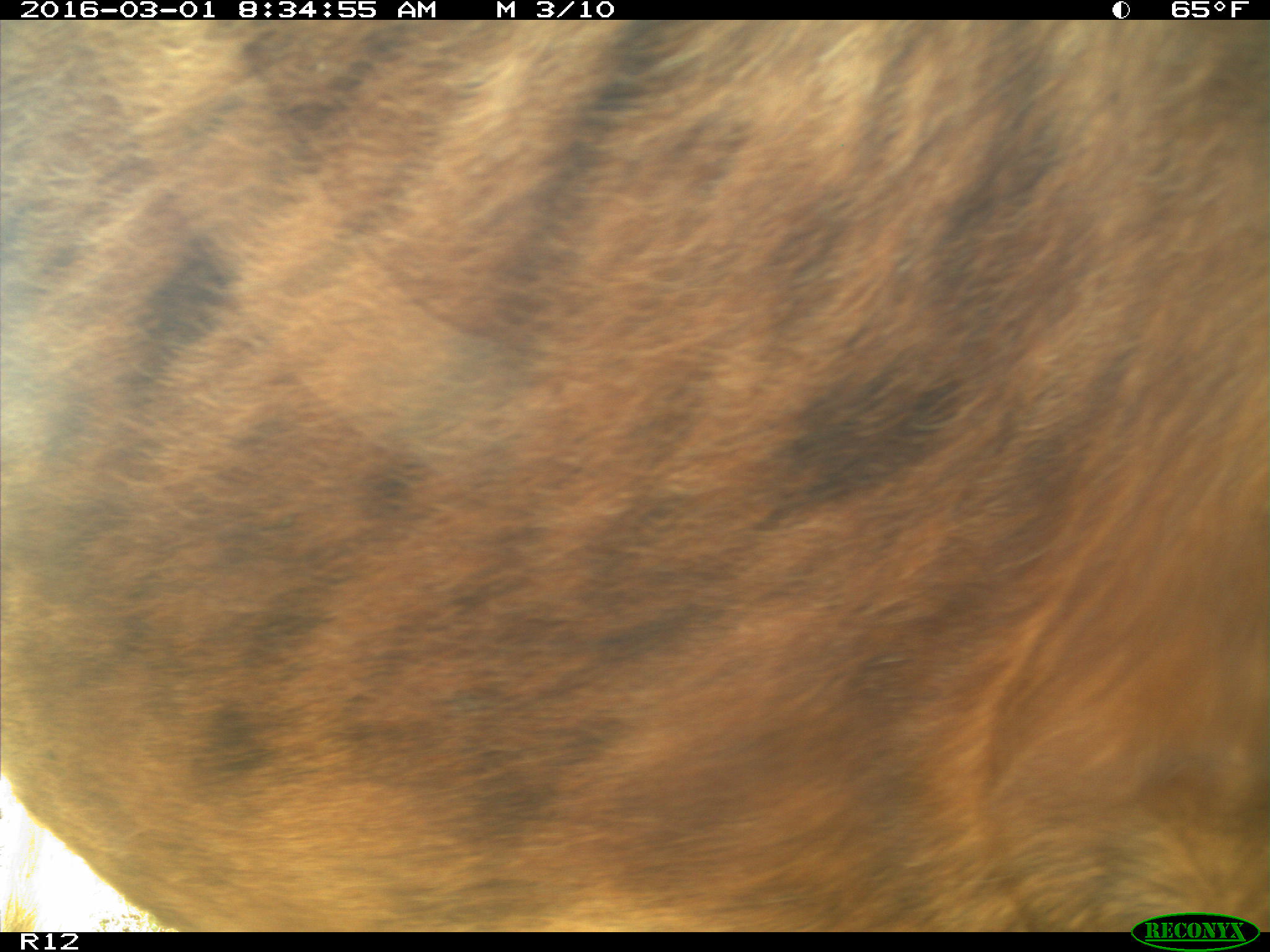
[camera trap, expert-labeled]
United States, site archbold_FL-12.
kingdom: Animalia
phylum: Chordata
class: Mammalia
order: Artiodactyla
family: Bovidae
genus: Bos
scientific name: Bos taurus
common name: domestic cow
Bos taurus (domestic cow).